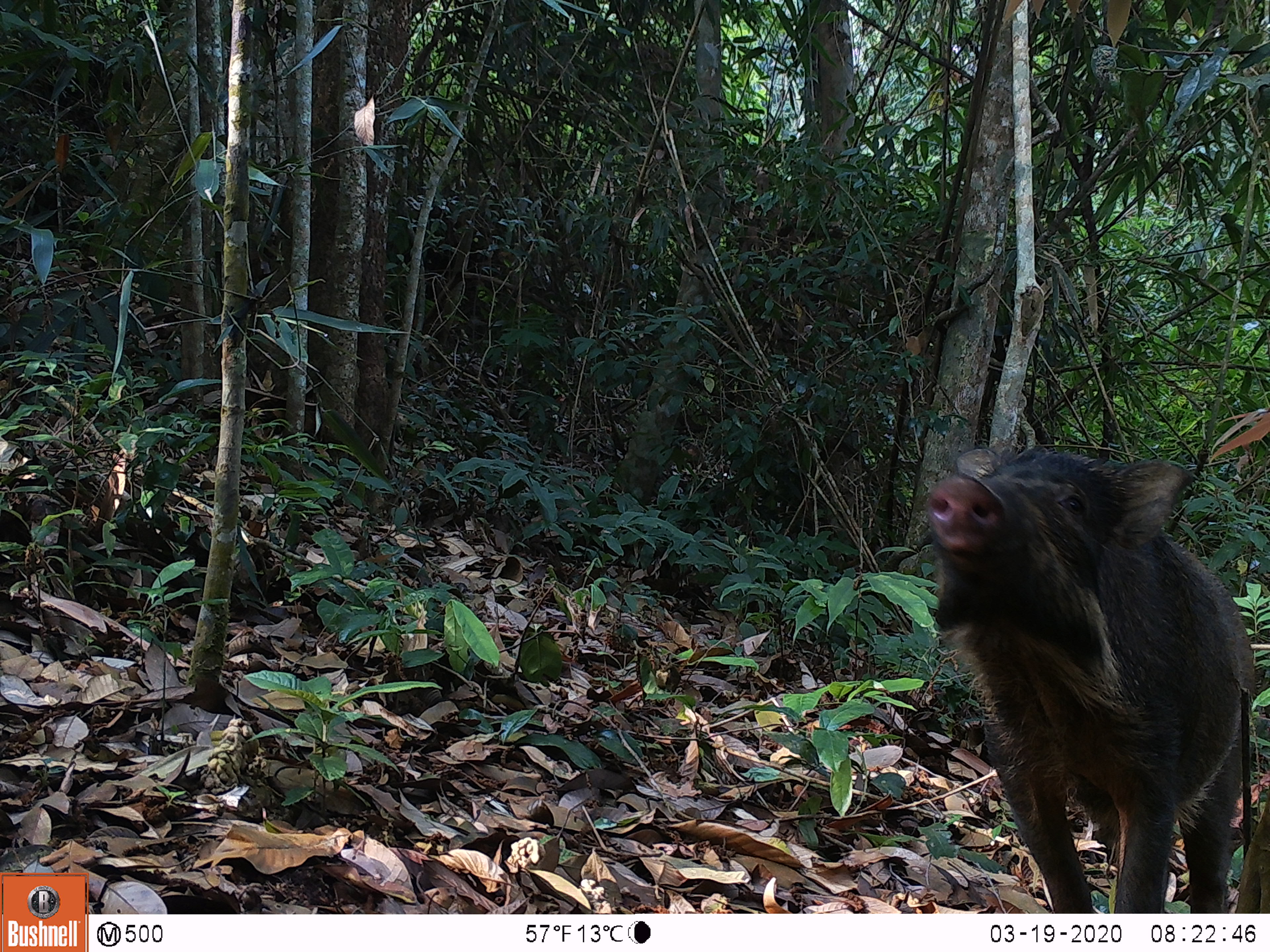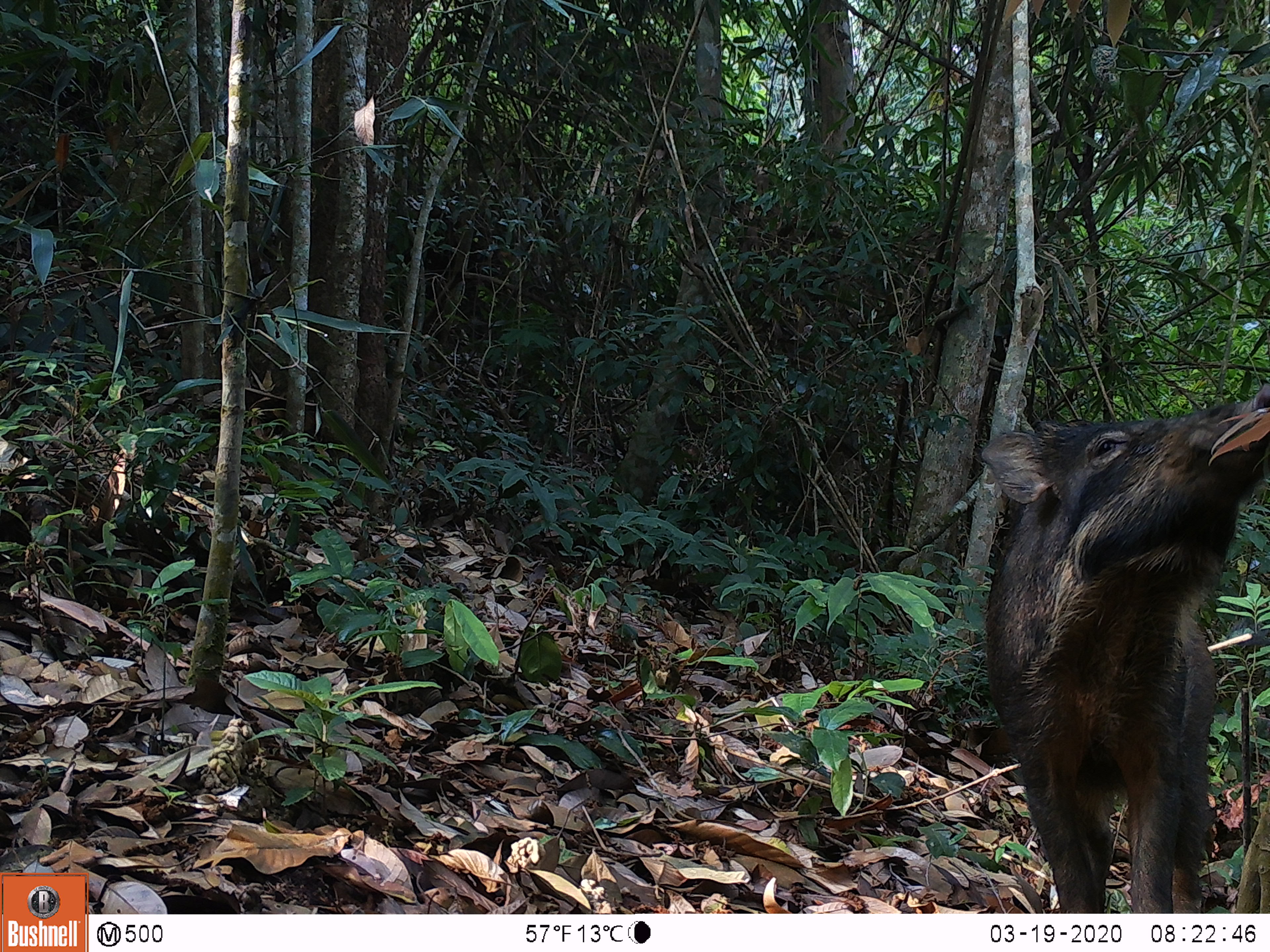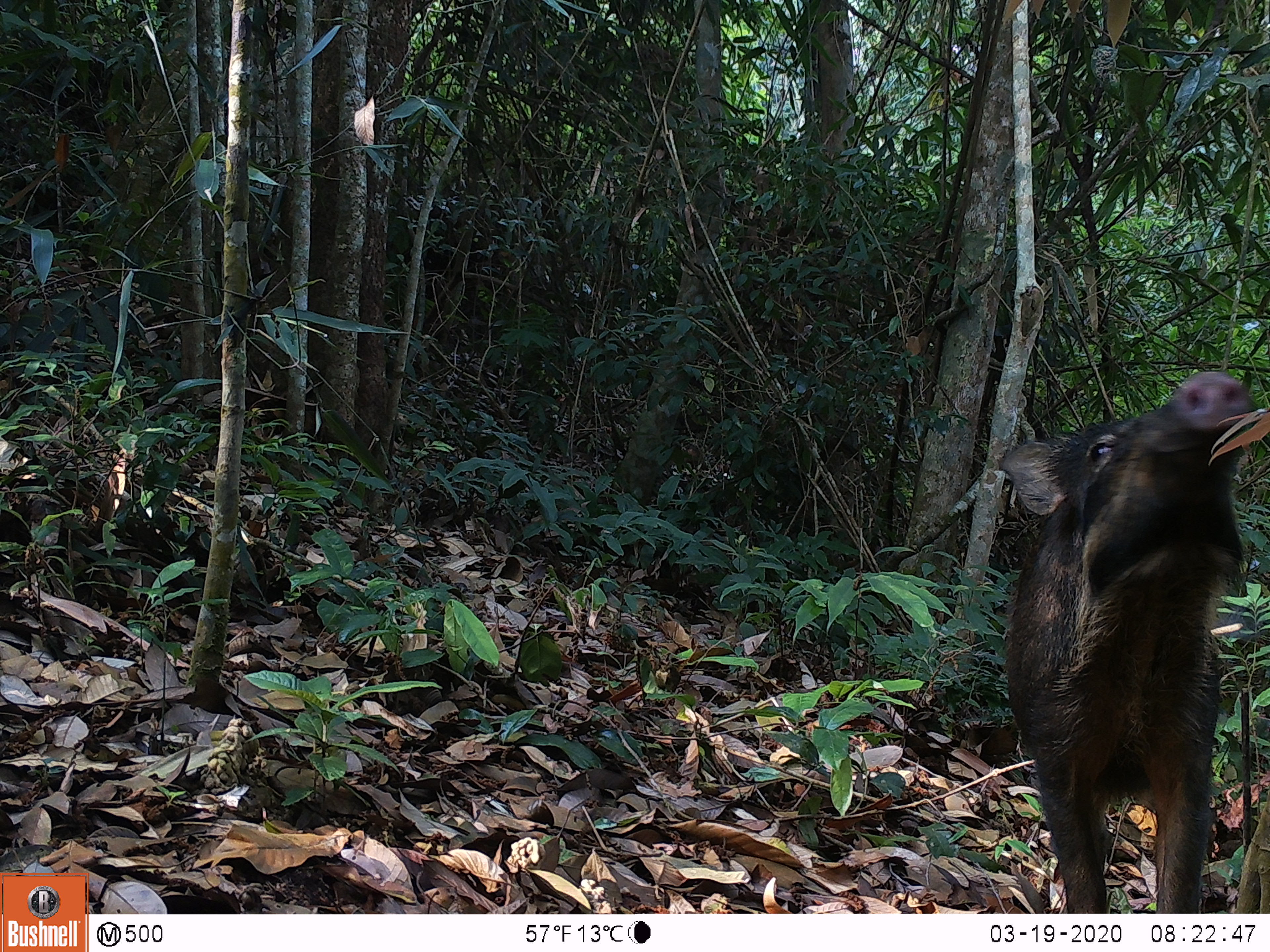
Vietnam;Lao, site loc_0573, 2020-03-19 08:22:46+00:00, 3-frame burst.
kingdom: Animalia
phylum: Chordata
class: Mammalia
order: Artiodactyla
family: Suidae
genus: Sus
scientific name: Sus scrofa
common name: eurasian wild pig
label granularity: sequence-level